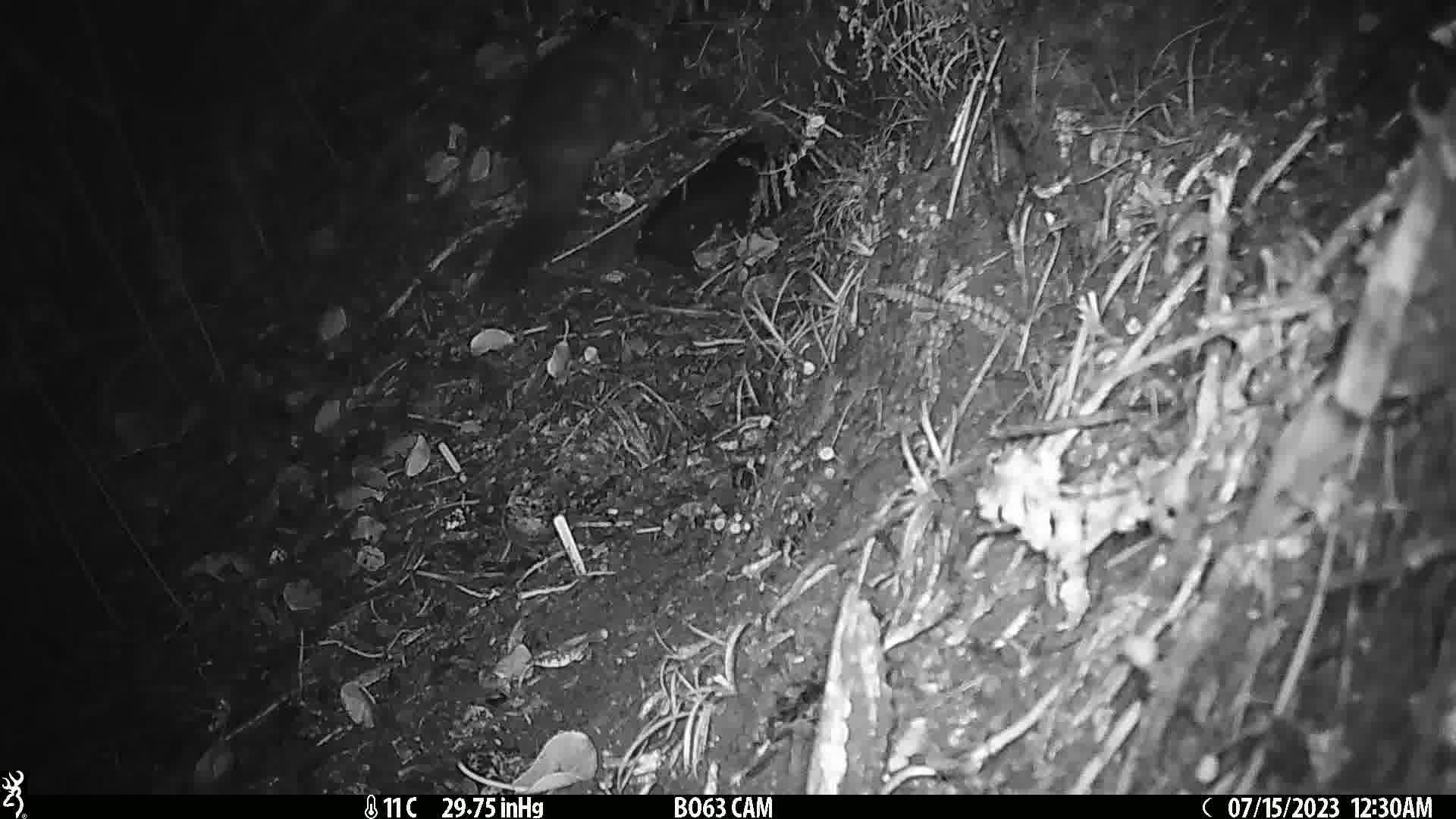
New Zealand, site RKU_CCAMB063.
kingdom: Animalia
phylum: Chordata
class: Mammalia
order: Diprotodontia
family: Phalangeridae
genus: Trichosurus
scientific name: Trichosurus vulpecula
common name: common brushtail possum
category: possum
Possum (common brushtail possum) (Trichosurus vulpecula).